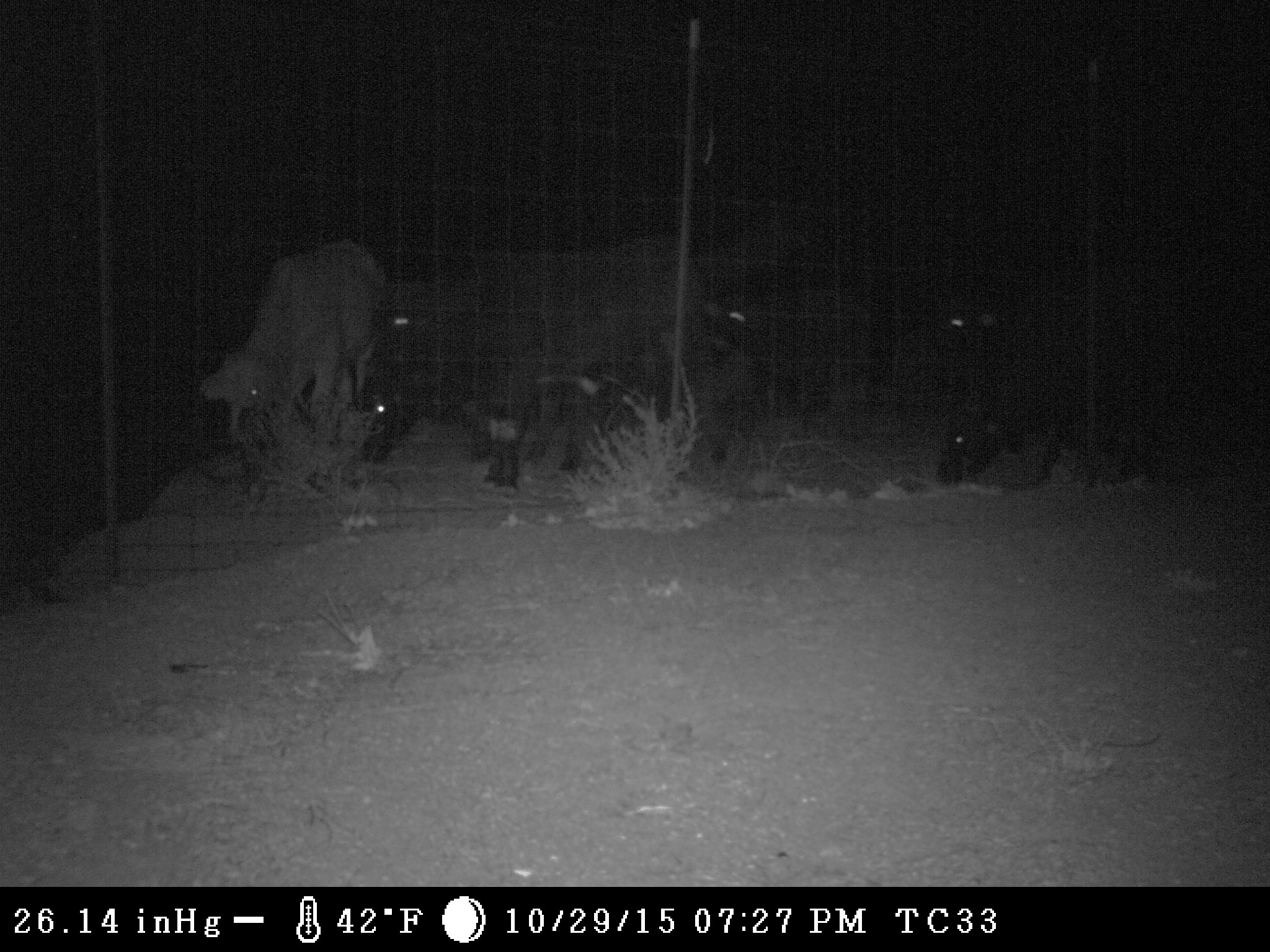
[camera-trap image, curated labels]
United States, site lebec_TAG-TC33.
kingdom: Animalia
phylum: Chordata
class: Mammalia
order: Artiodactyla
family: Bovidae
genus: Bos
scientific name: Bos taurus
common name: domestic cow